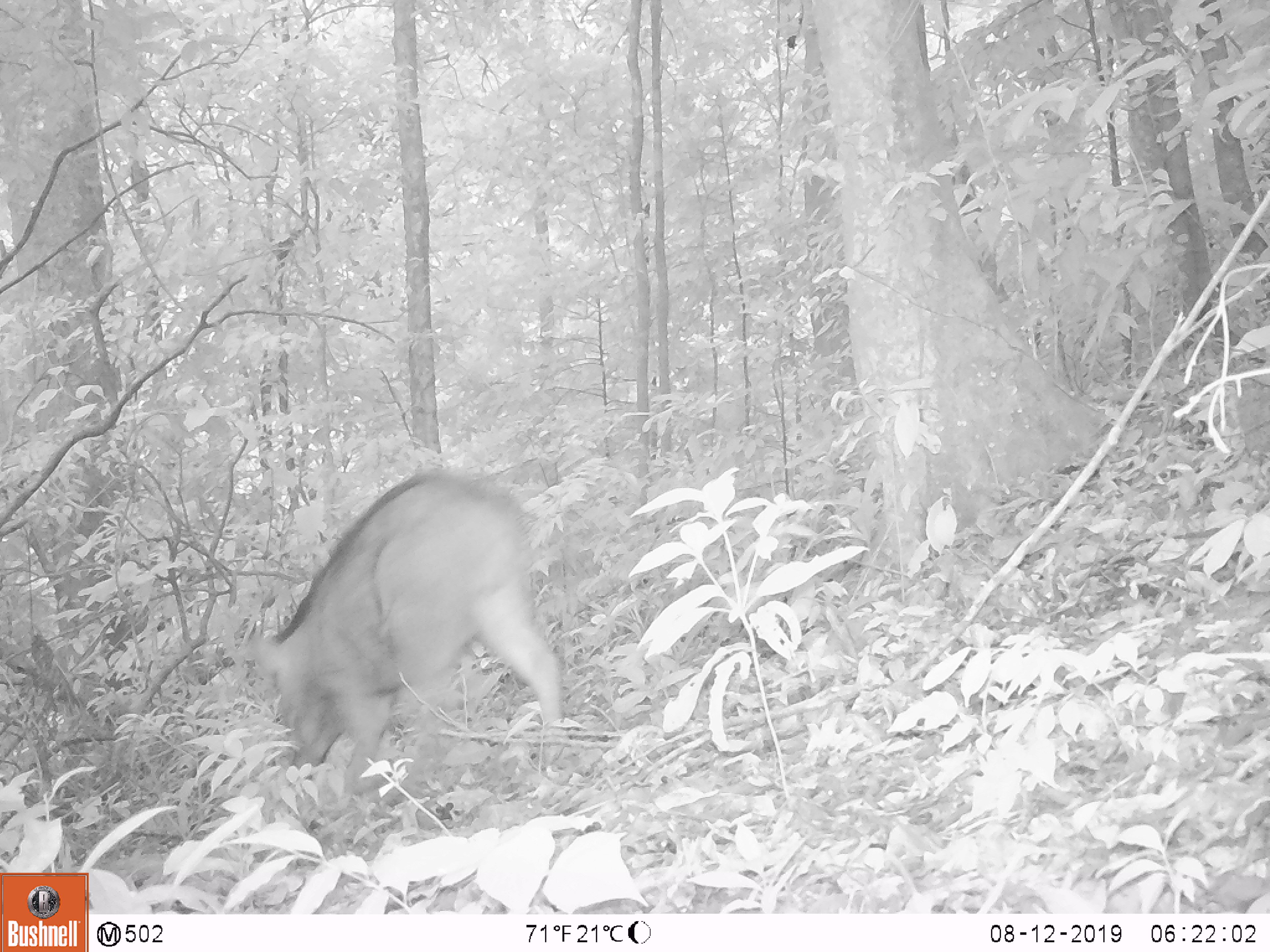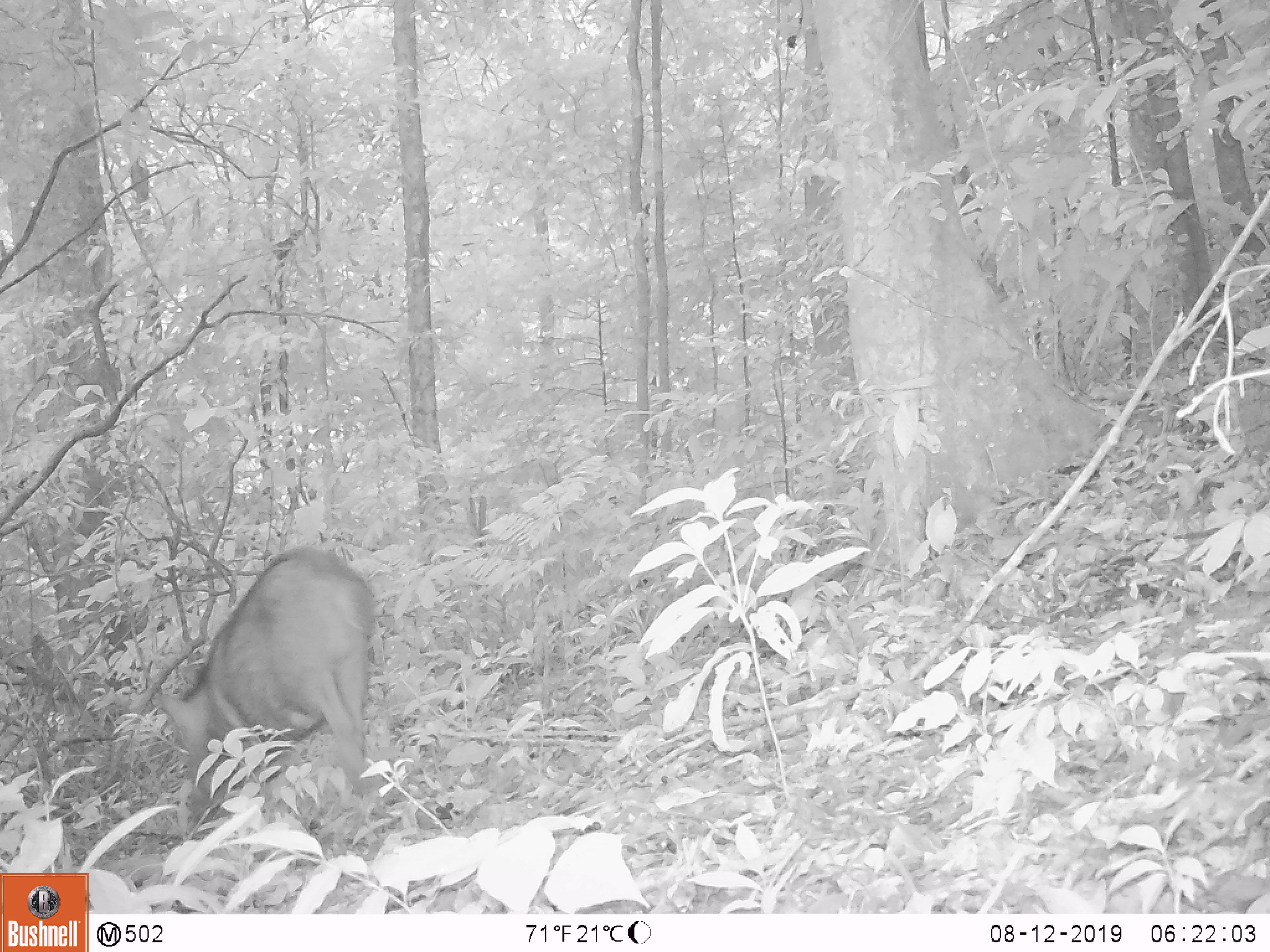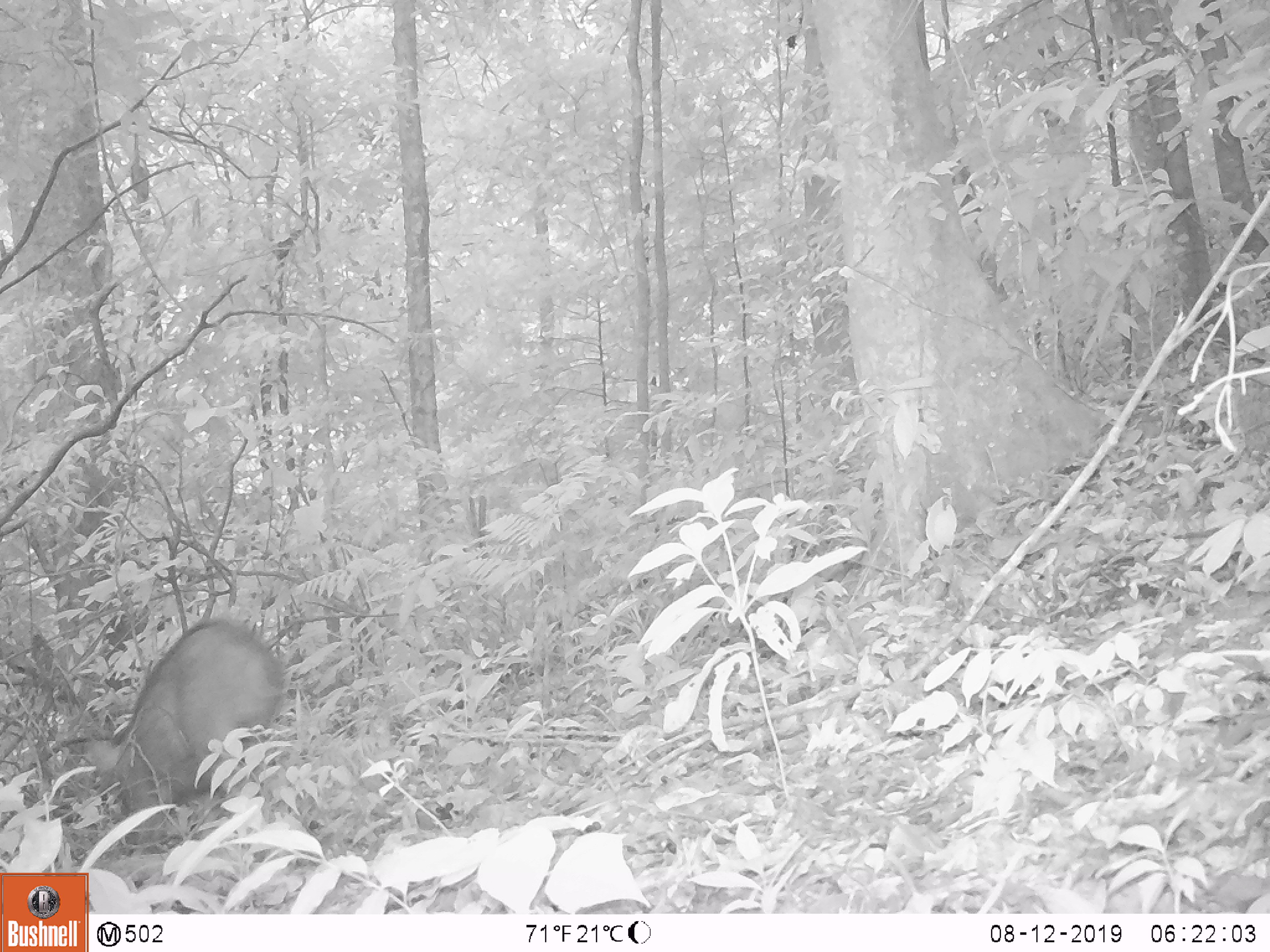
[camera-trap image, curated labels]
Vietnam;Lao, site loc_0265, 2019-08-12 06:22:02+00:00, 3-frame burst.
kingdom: Animalia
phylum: Chordata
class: Mammalia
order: Artiodactyla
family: Suidae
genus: Sus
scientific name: Sus scrofa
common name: eurasian wild pig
Eurasian wild pig (Sus scrofa). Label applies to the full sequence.